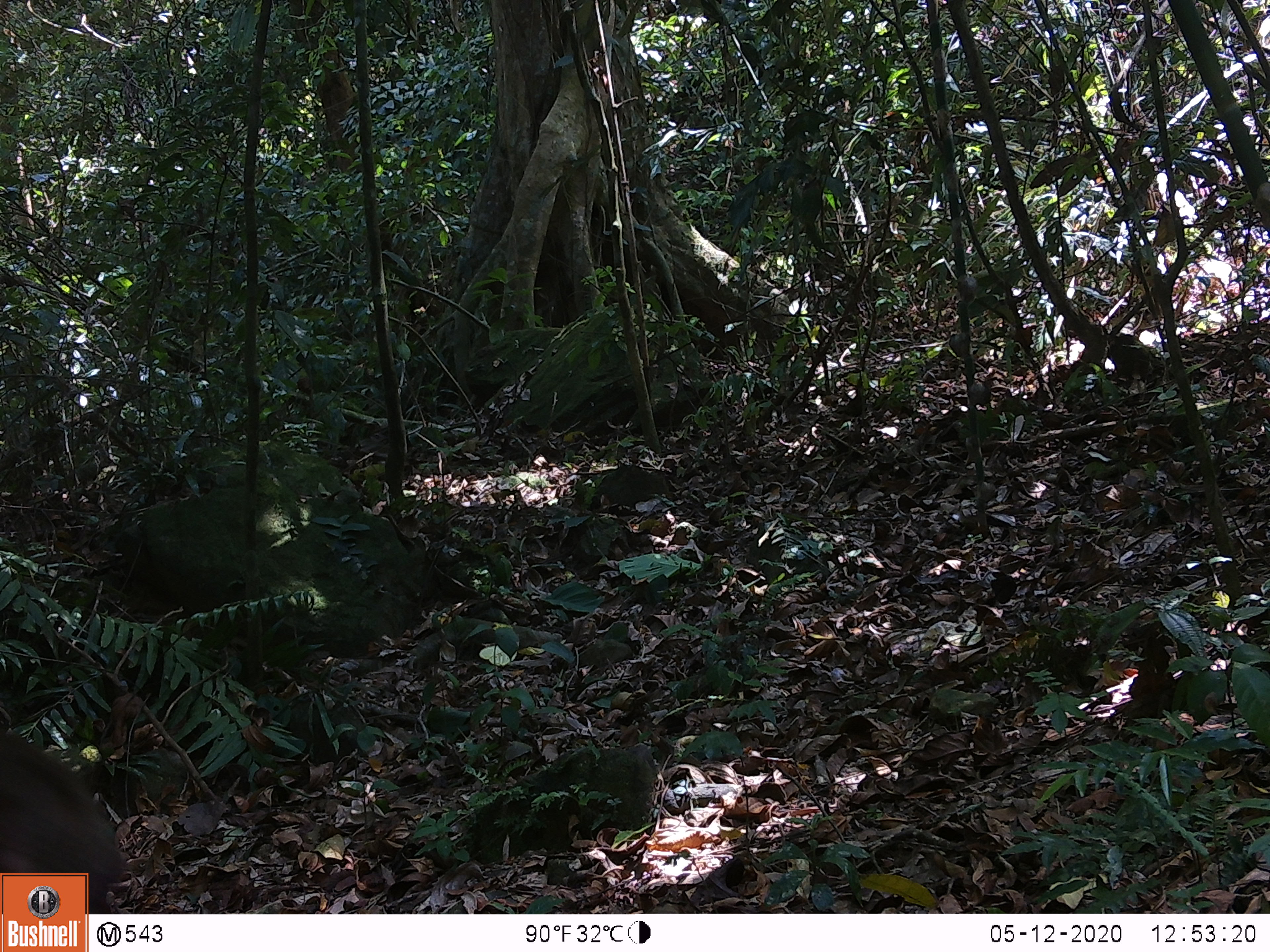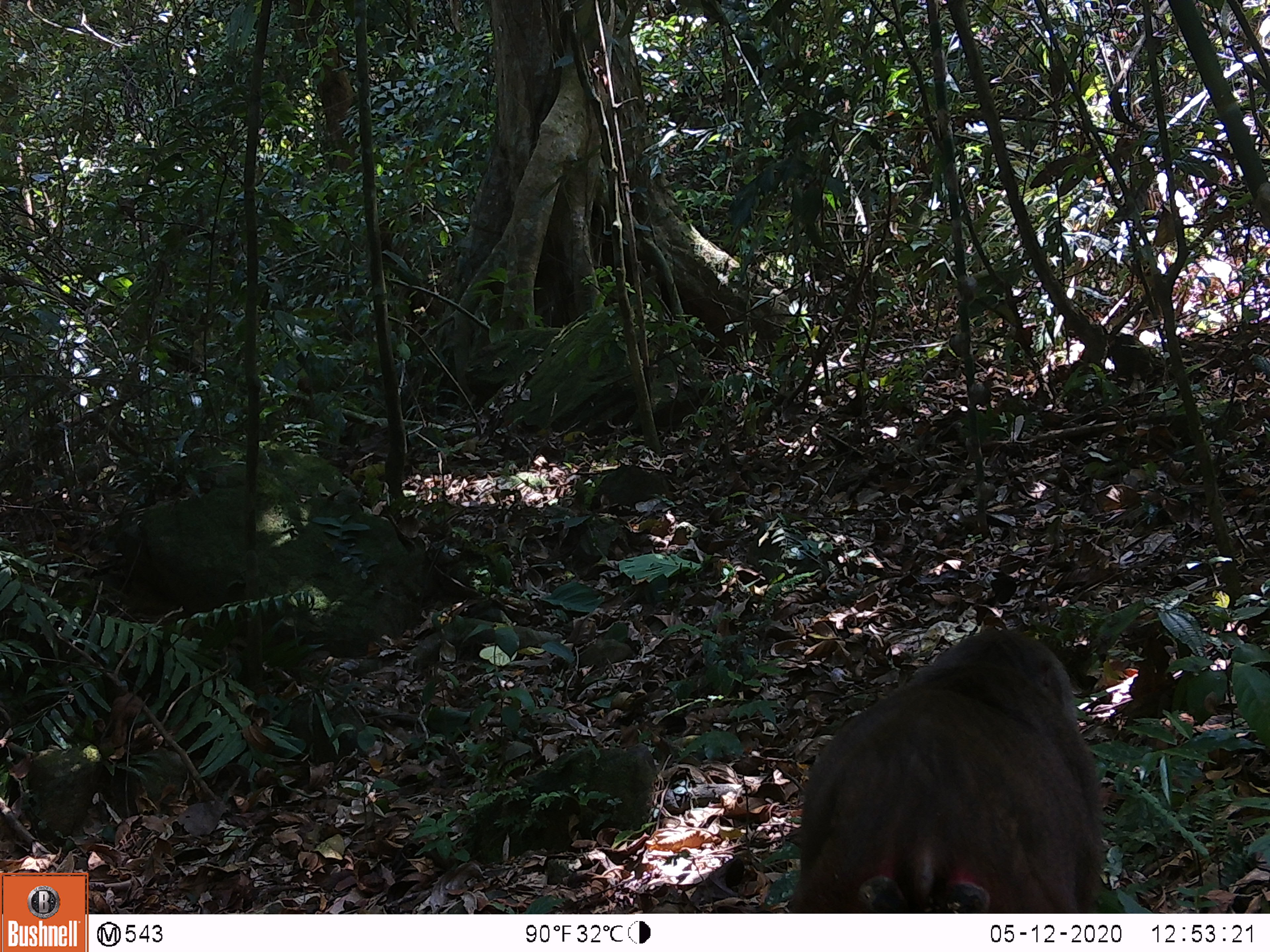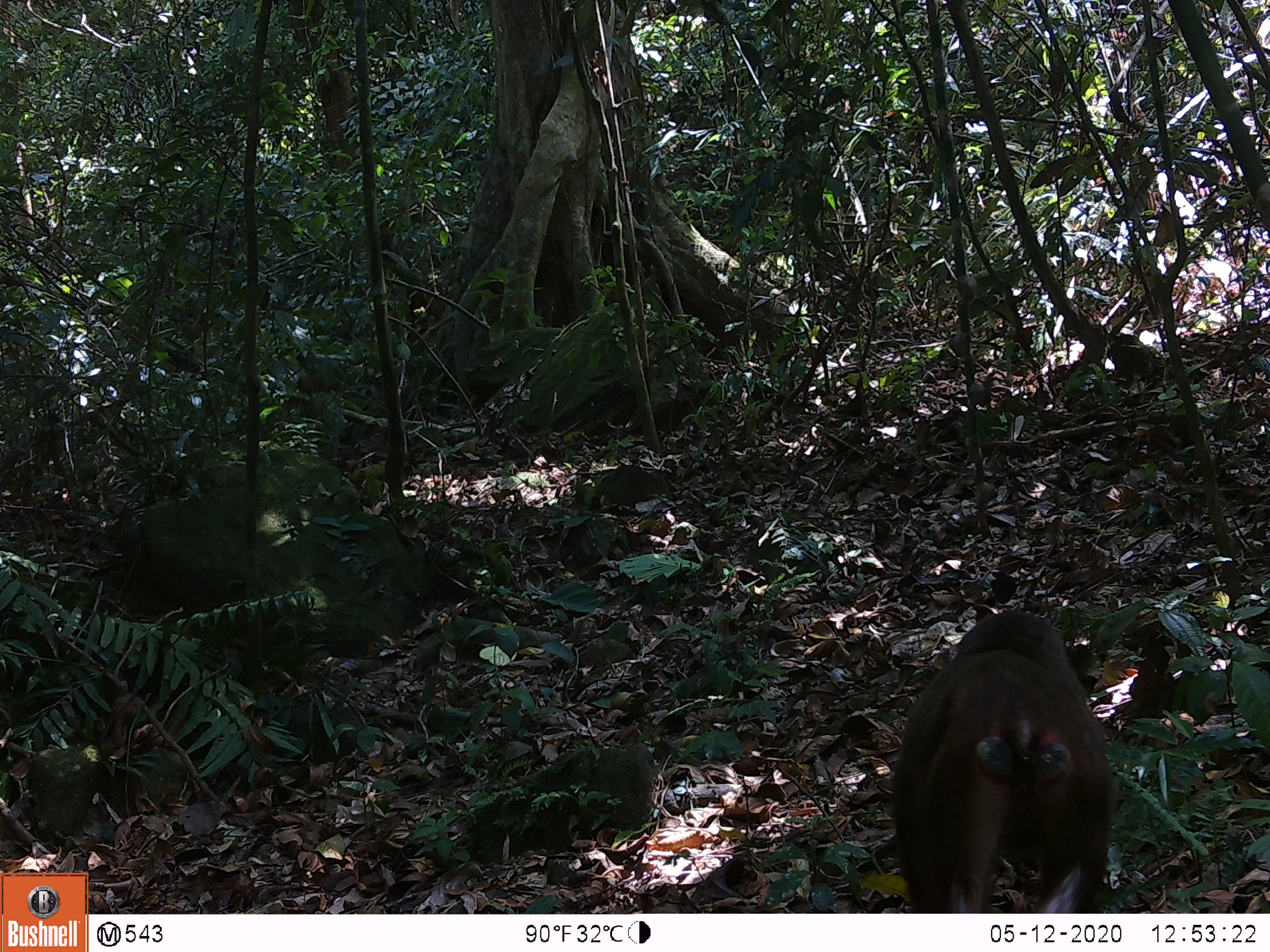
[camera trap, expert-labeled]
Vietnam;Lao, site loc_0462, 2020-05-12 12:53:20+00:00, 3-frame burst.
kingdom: Animalia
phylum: Chordata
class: Mammalia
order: Primates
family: Cercopithecidae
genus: Macaca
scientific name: Macaca arctoides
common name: stump-tailed macaque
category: stump tailed macaque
Stump tailed macaque (stump-tailed macaque) (Macaca arctoides). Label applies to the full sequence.